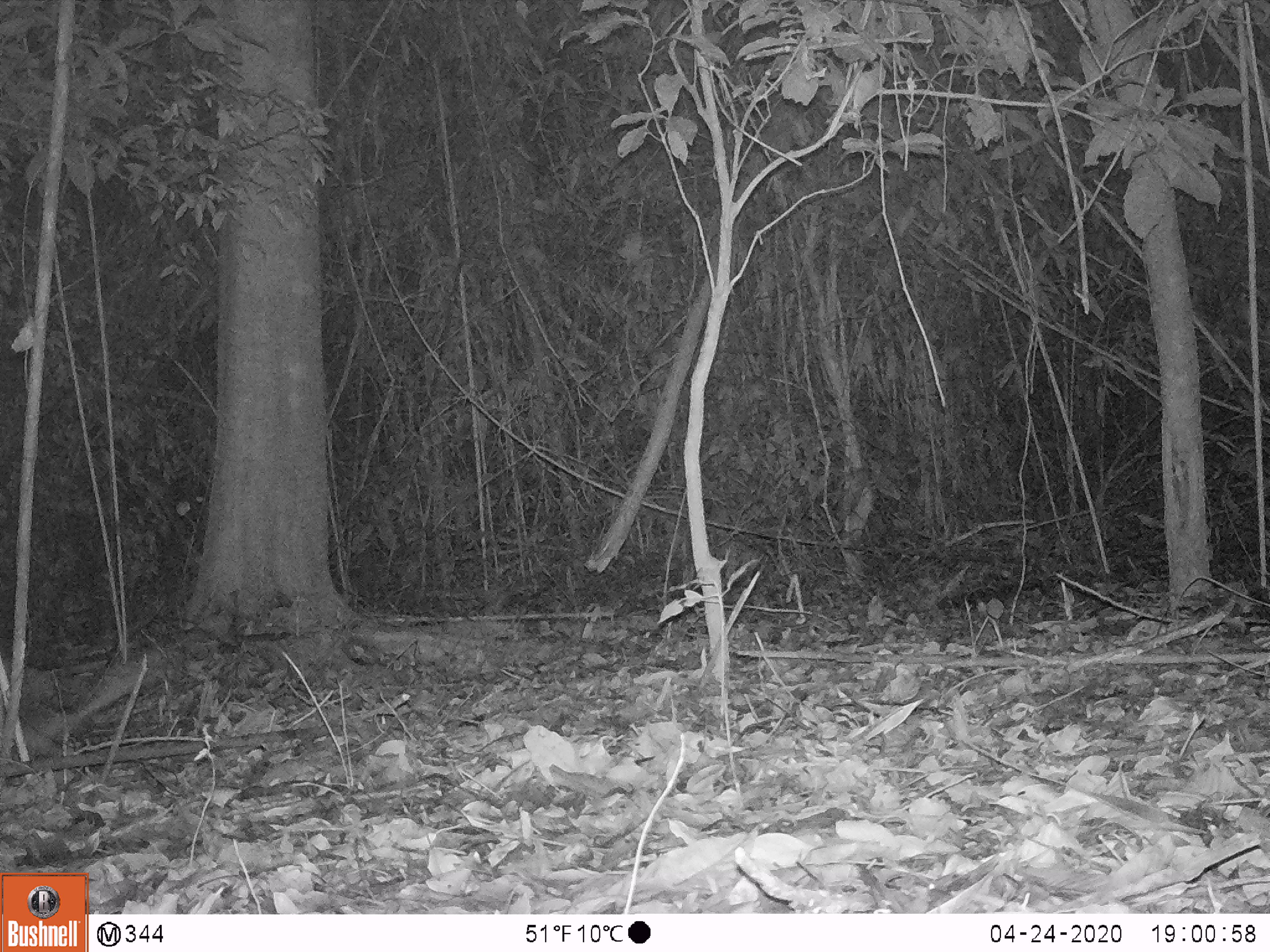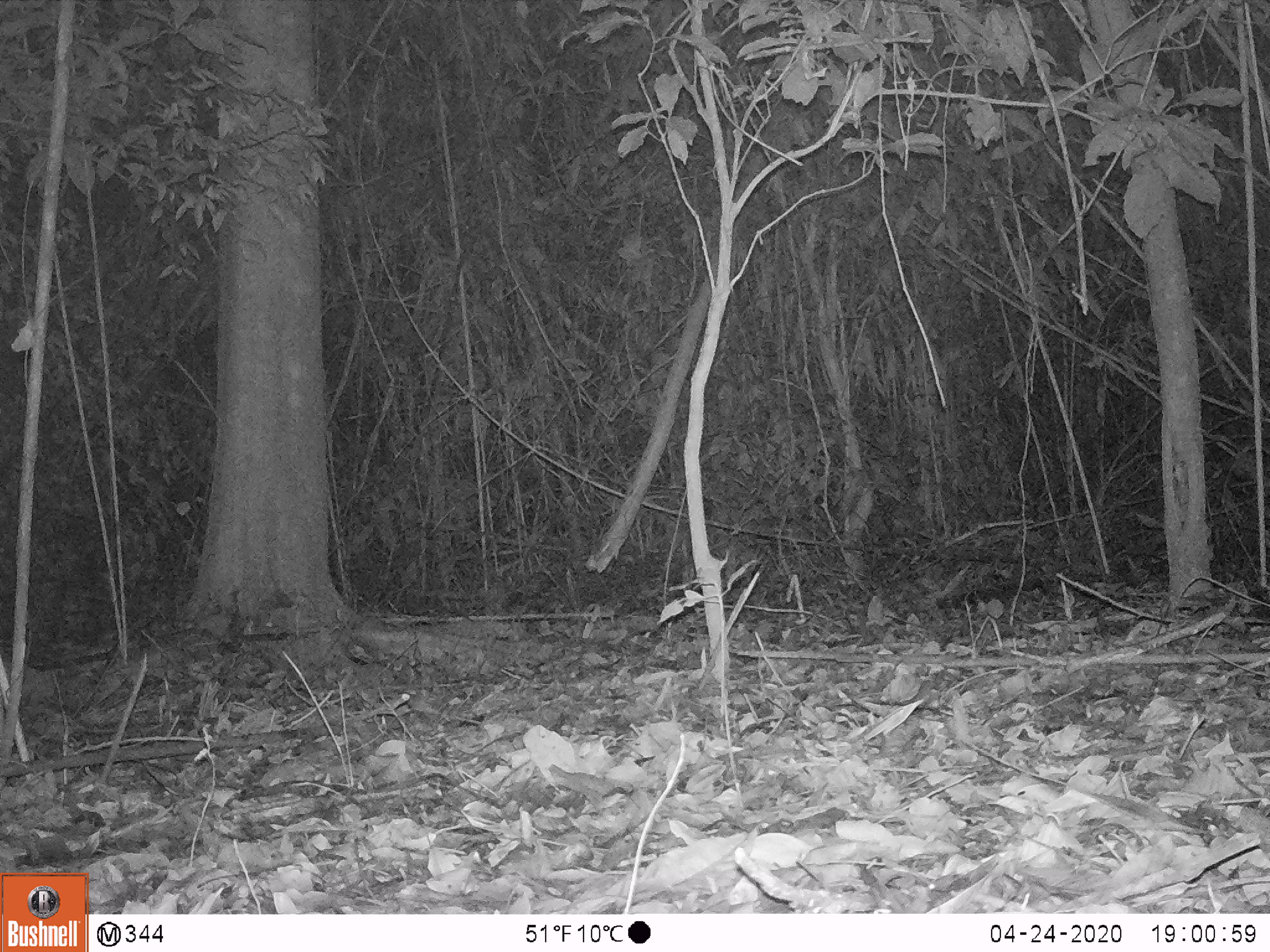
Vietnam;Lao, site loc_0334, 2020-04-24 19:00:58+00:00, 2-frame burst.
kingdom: Animalia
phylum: Chordata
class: Mammalia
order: Rodentia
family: Hystricidae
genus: Atherurus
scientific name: Atherurus macrourus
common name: asiatic brush-tailed porcupine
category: asiatic brush tailed porcupine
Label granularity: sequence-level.